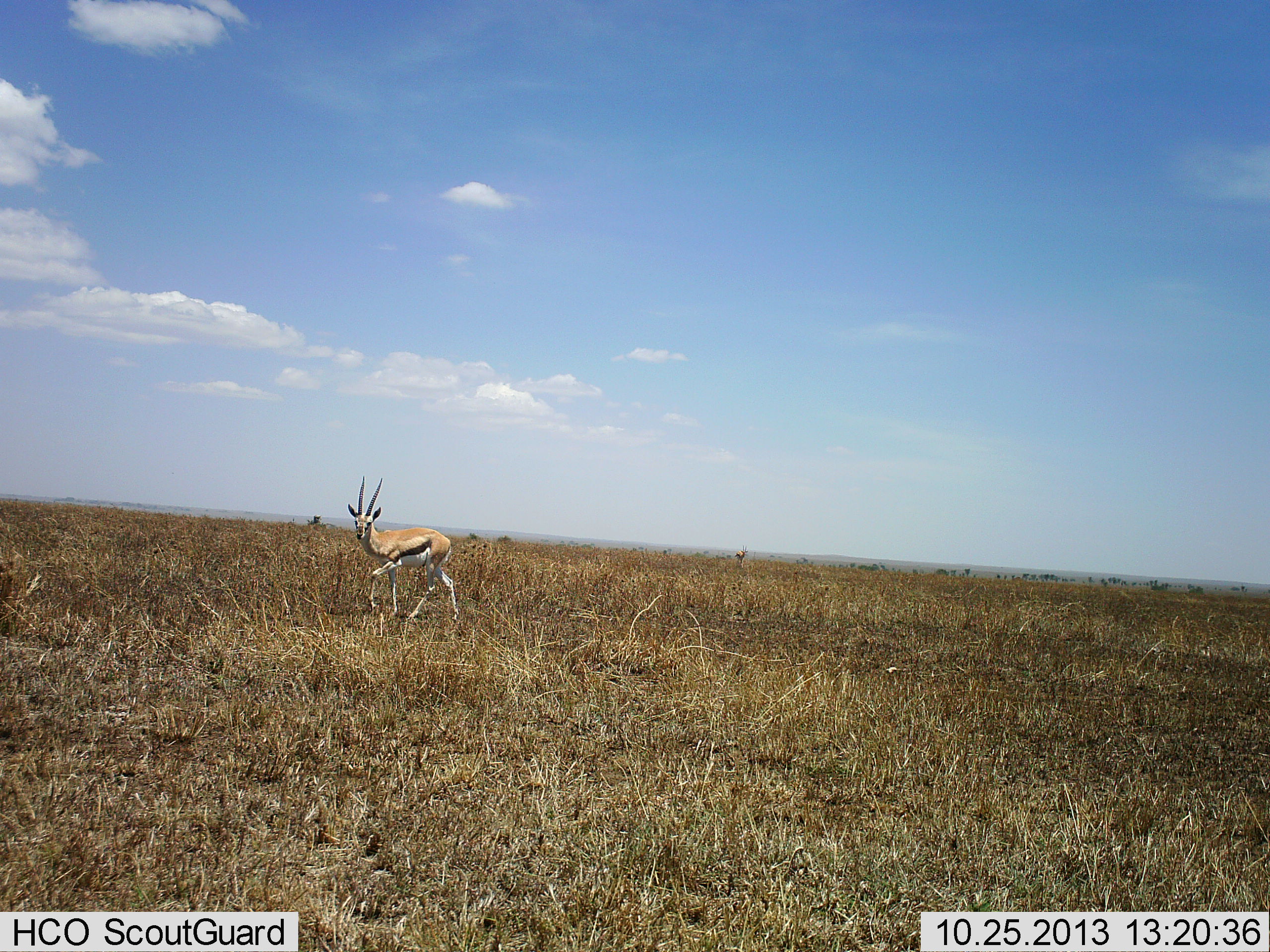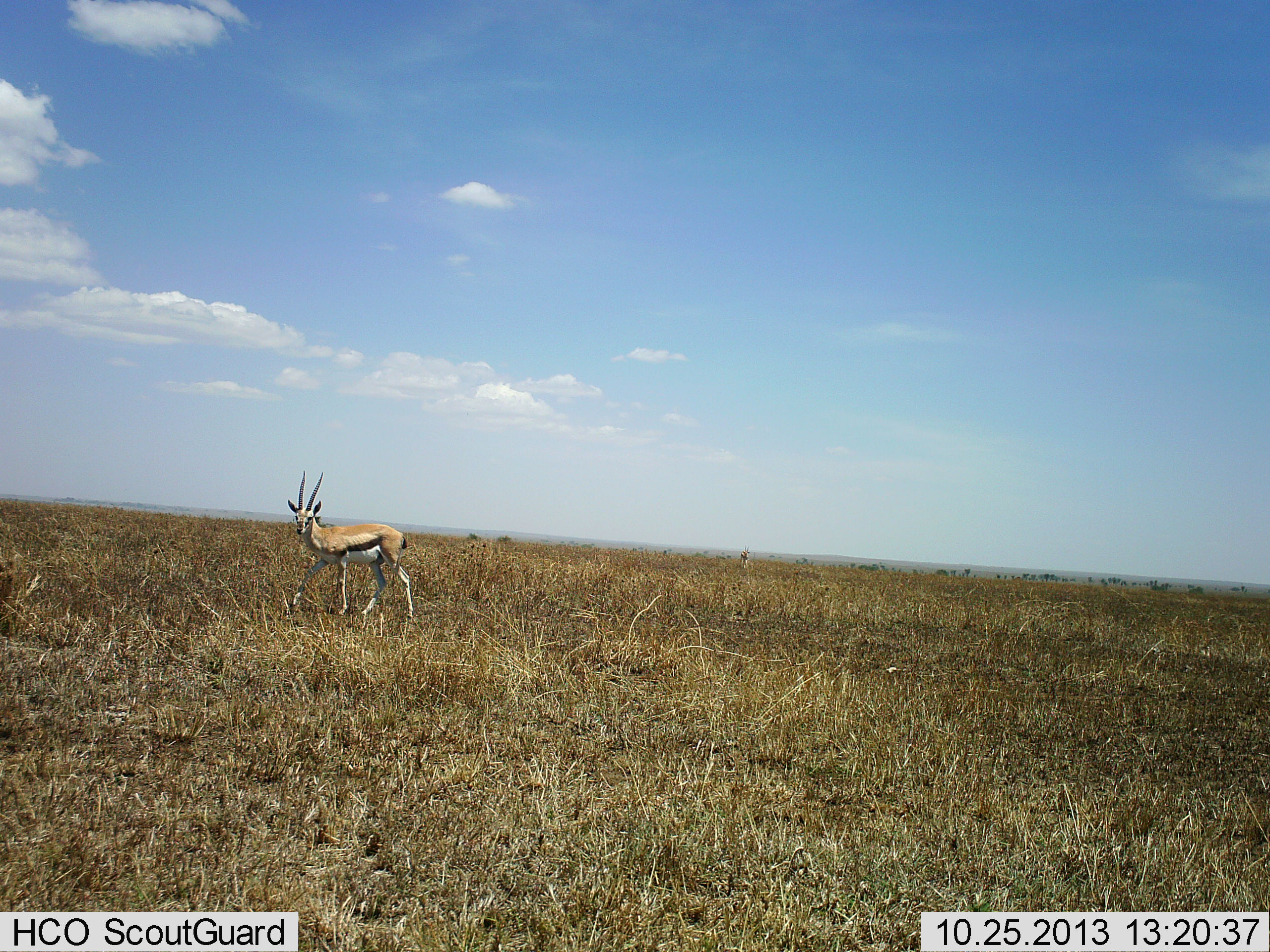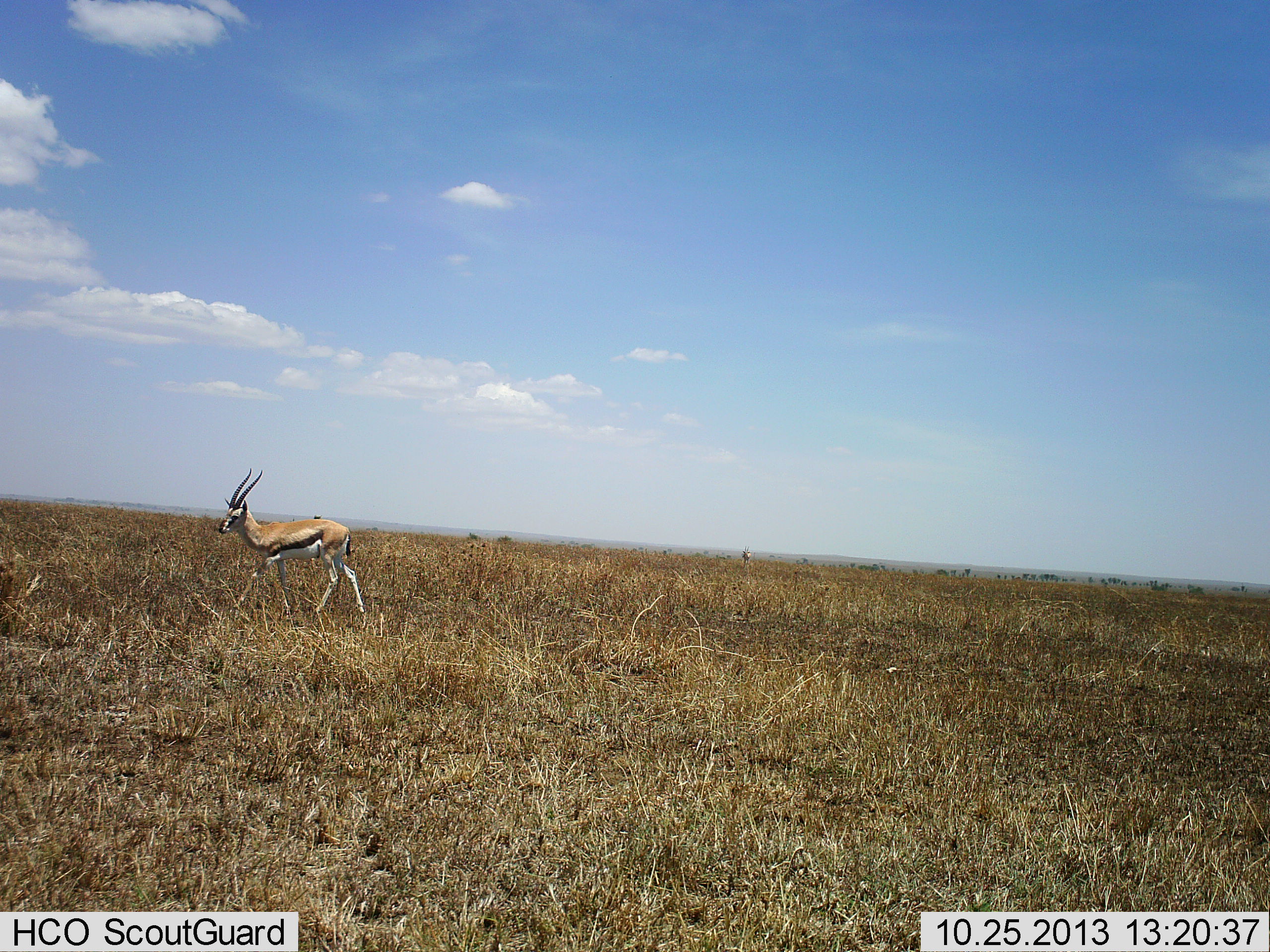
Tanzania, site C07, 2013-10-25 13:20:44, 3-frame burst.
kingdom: Animalia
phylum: Chordata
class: Mammalia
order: Artiodactyla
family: Bovidae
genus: Eudorcas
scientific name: Eudorcas thomsonii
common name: thomson's gazelle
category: gazellethomsons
Gazellethomsons (thomson's gazelle) (Eudorcas thomsonii), count 2. Behavior (volunteer vote fractions): standing 10%, resting 0%, moving 90%, interacting 0%. Young present (vote fraction): 10%. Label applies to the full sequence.